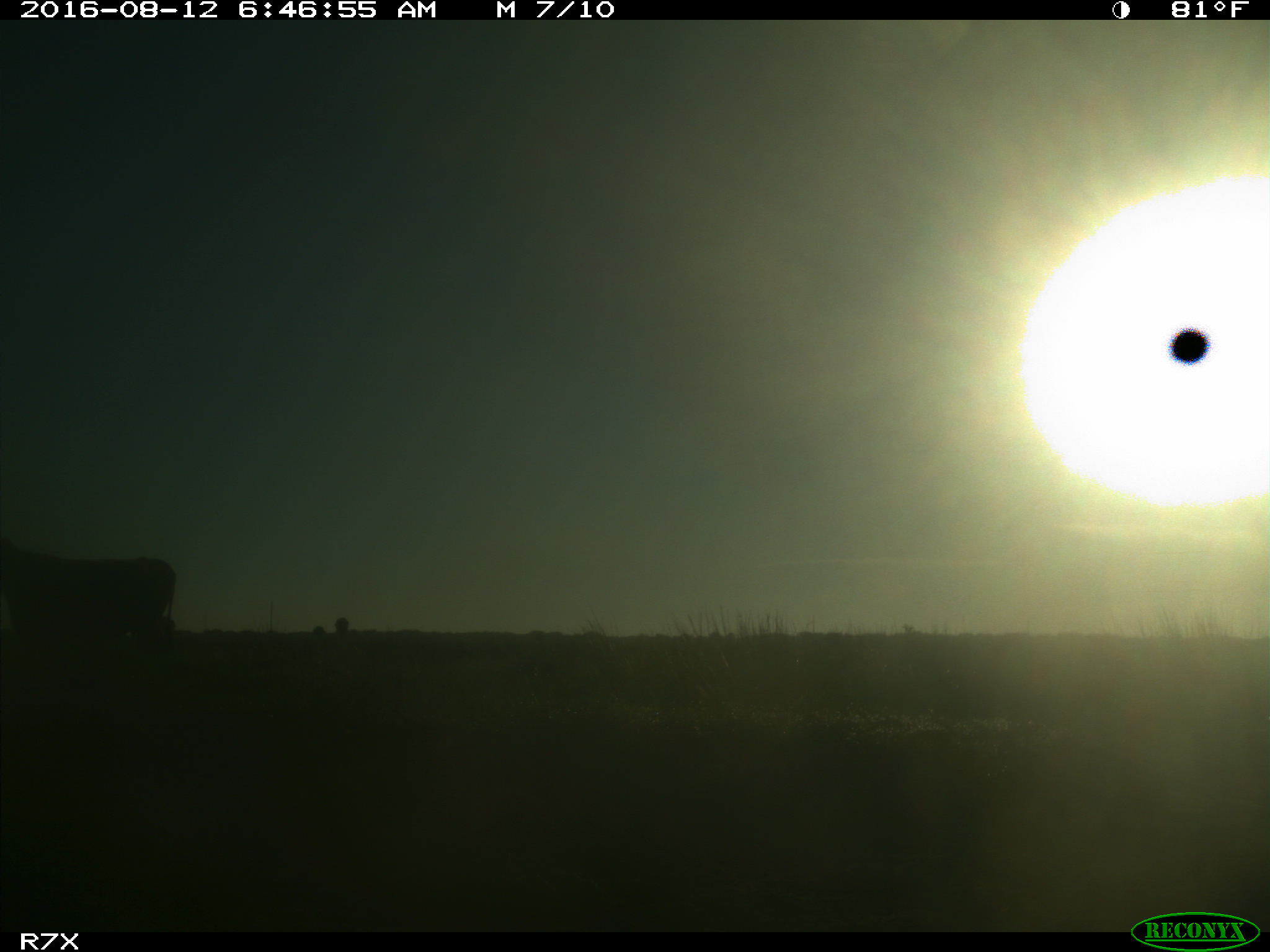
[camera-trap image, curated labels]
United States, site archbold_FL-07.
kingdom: Animalia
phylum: Chordata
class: Mammalia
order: Artiodactyla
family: Bovidae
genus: Bos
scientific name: Bos taurus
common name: domestic cow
Bos taurus (domestic cow).